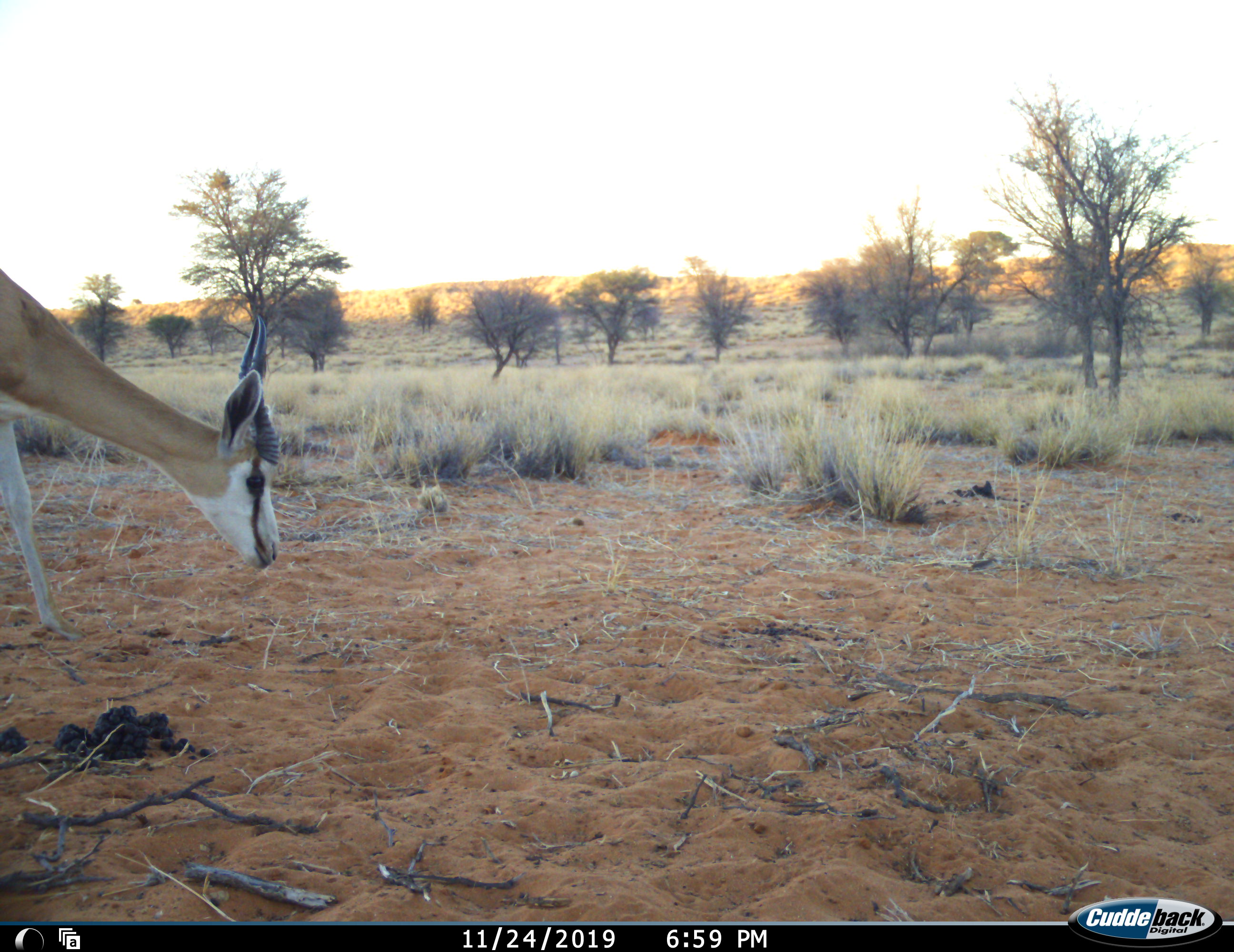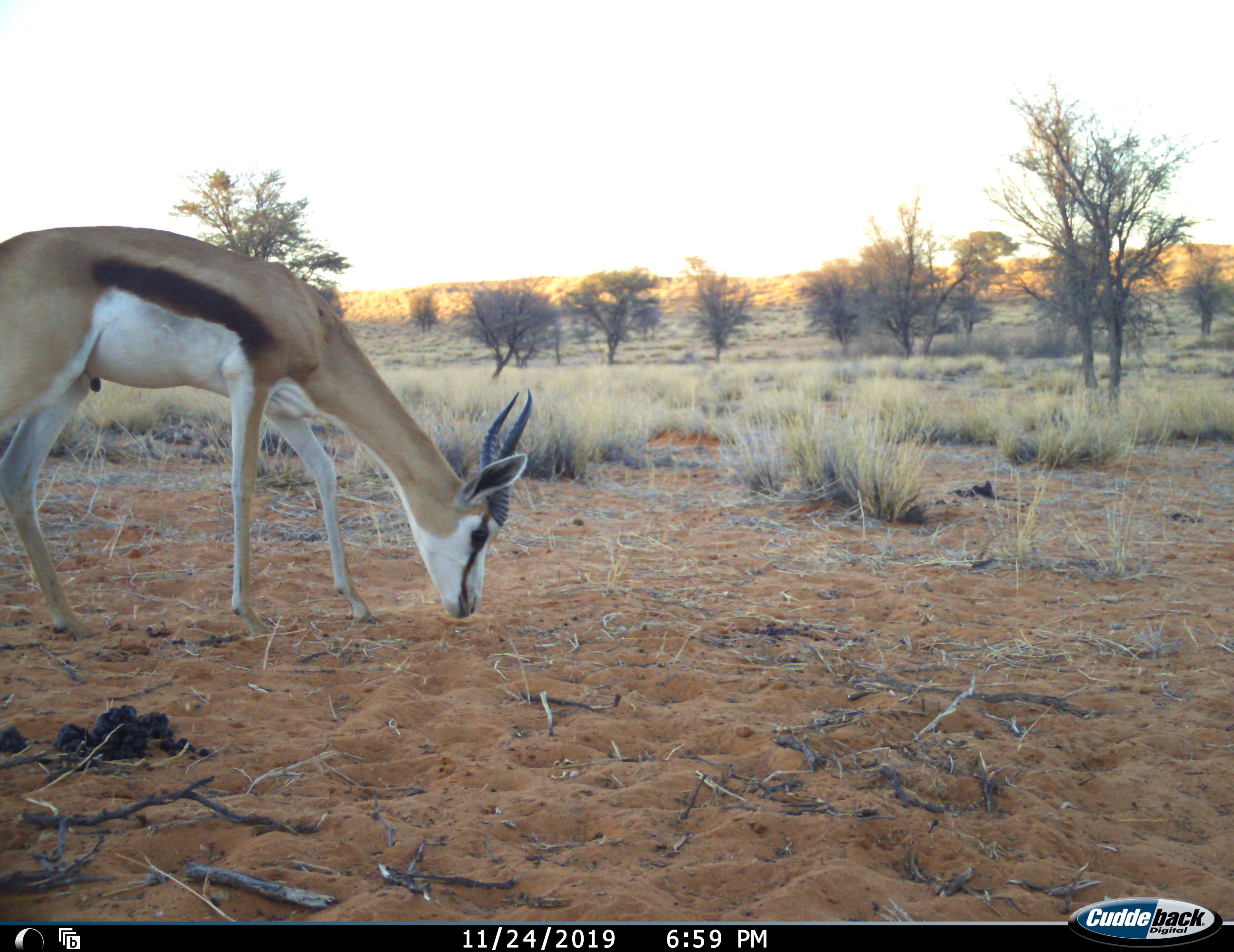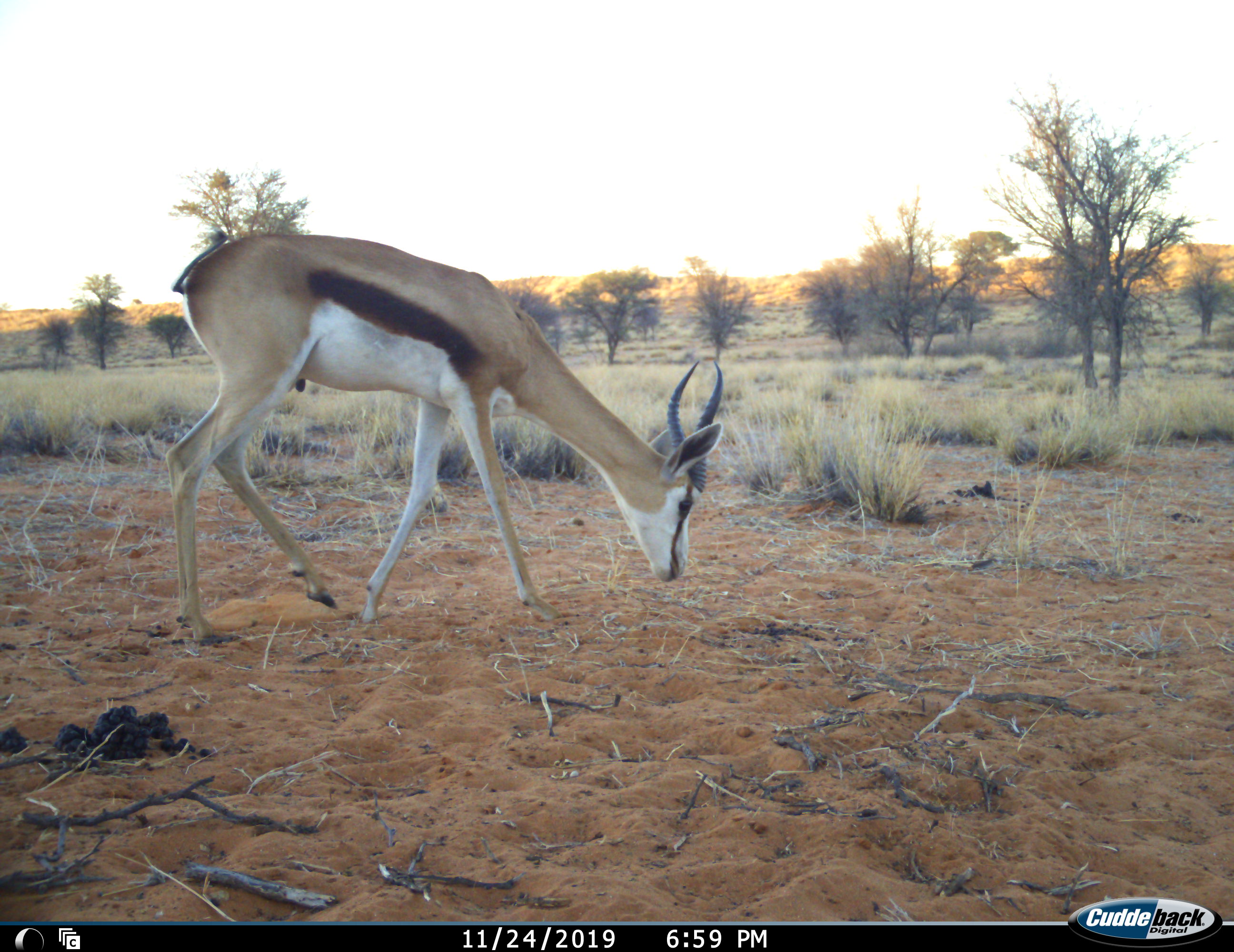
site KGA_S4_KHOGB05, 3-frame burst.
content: unidentified animal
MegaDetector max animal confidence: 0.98